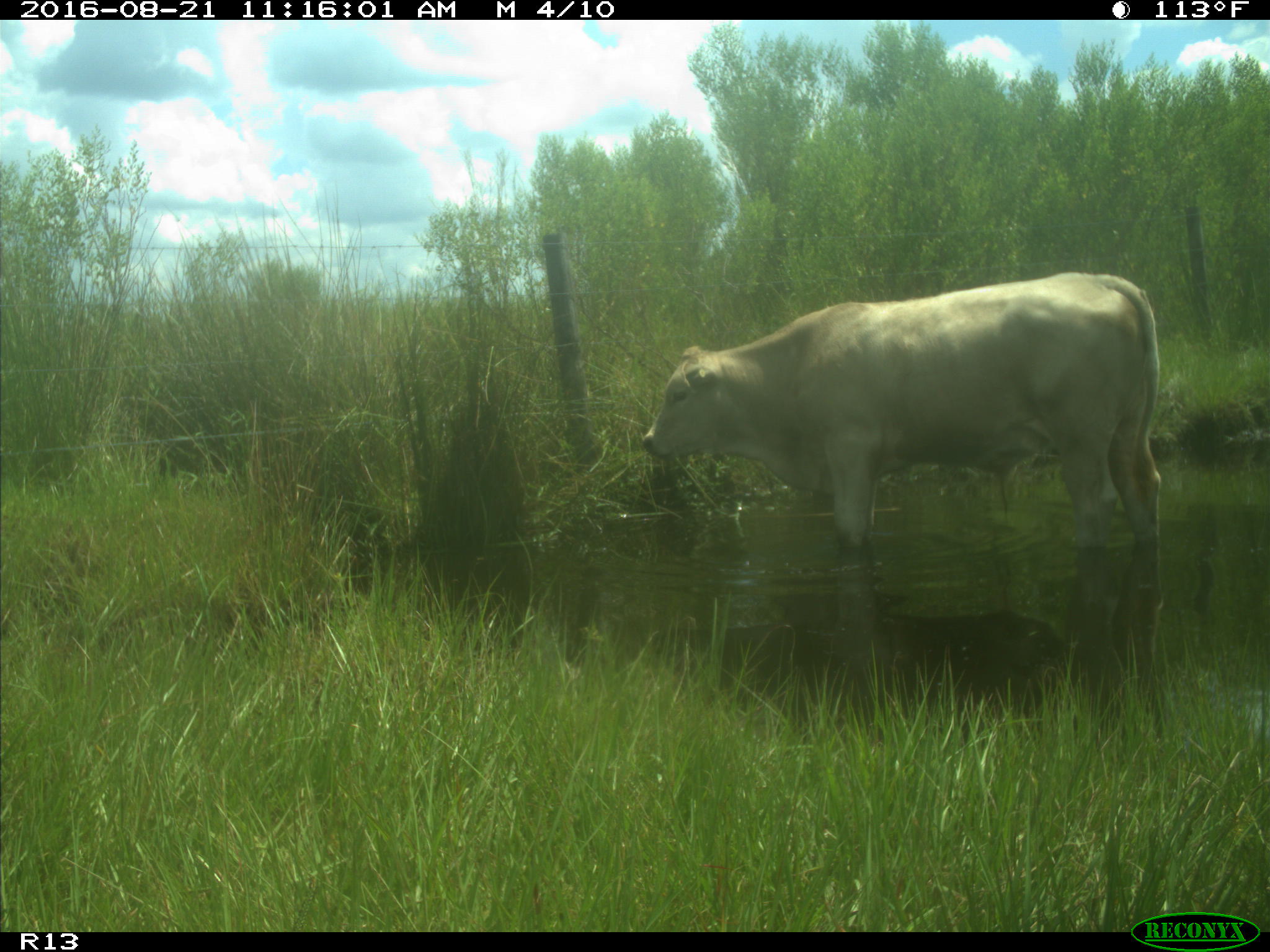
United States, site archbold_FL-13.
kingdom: Animalia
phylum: Chordata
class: Mammalia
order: Artiodactyla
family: Bovidae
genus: Bos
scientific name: Bos taurus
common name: domestic cow